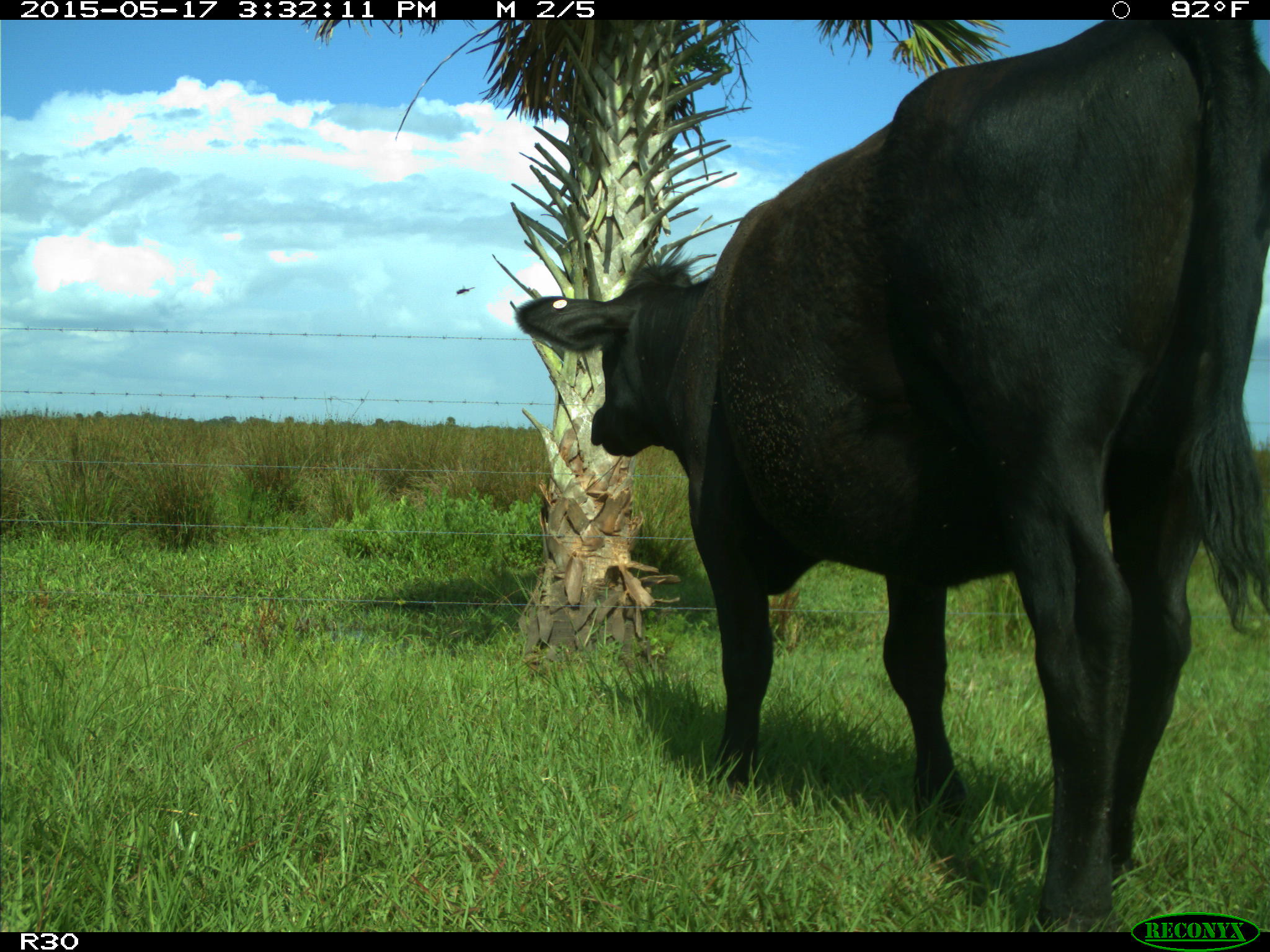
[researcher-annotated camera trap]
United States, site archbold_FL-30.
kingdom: Animalia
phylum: Chordata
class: Mammalia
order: Artiodactyla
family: Bovidae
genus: Bos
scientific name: Bos taurus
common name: domestic cow